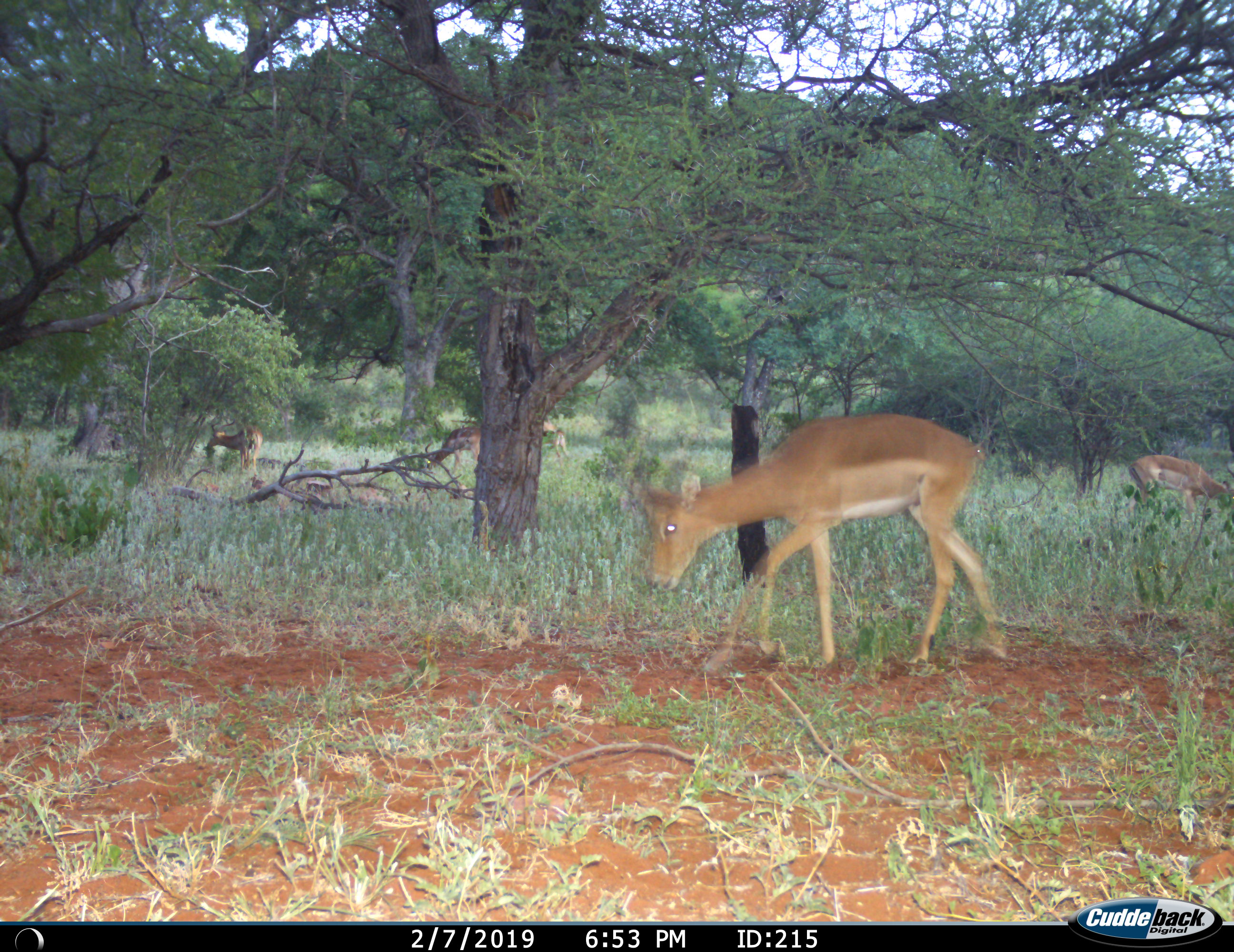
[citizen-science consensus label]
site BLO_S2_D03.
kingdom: Animalia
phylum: Chordata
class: Mammalia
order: Artiodactyla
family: Bovidae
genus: Aepyceros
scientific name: Aepyceros melampus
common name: impala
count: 5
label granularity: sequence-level